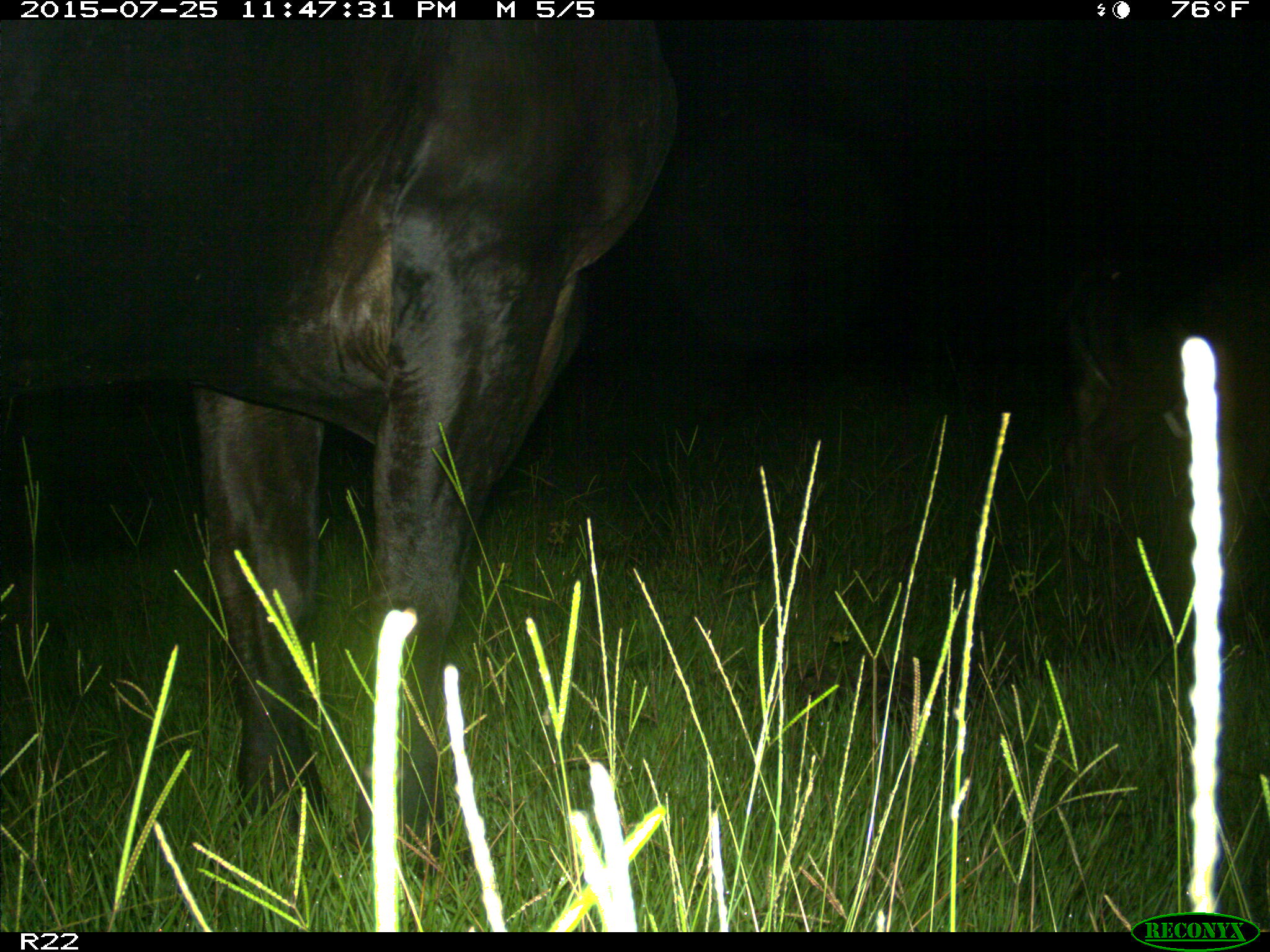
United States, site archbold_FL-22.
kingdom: Animalia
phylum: Chordata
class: Mammalia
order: Artiodactyla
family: Bovidae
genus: Bos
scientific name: Bos taurus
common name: domestic cow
Bos taurus (domestic cow).